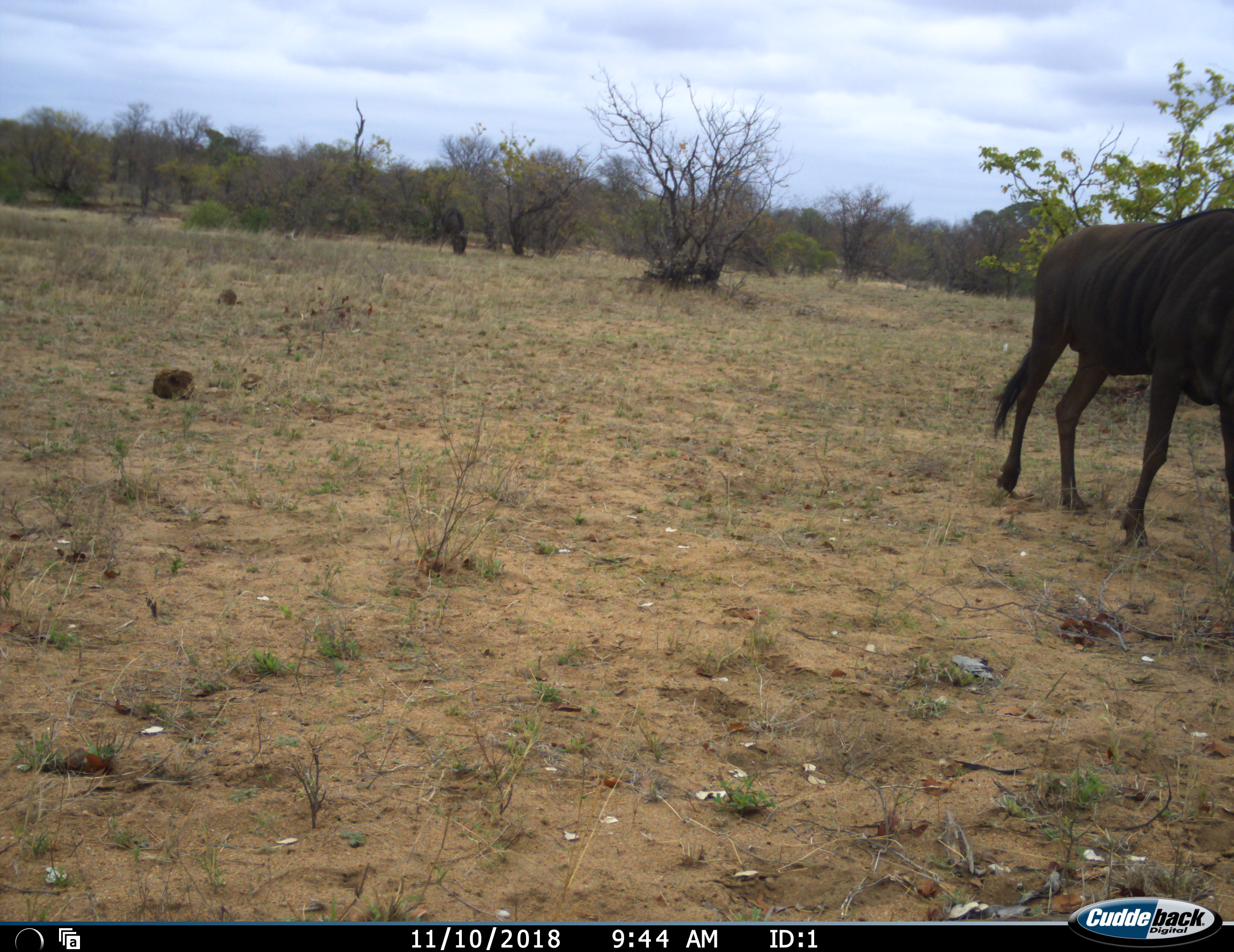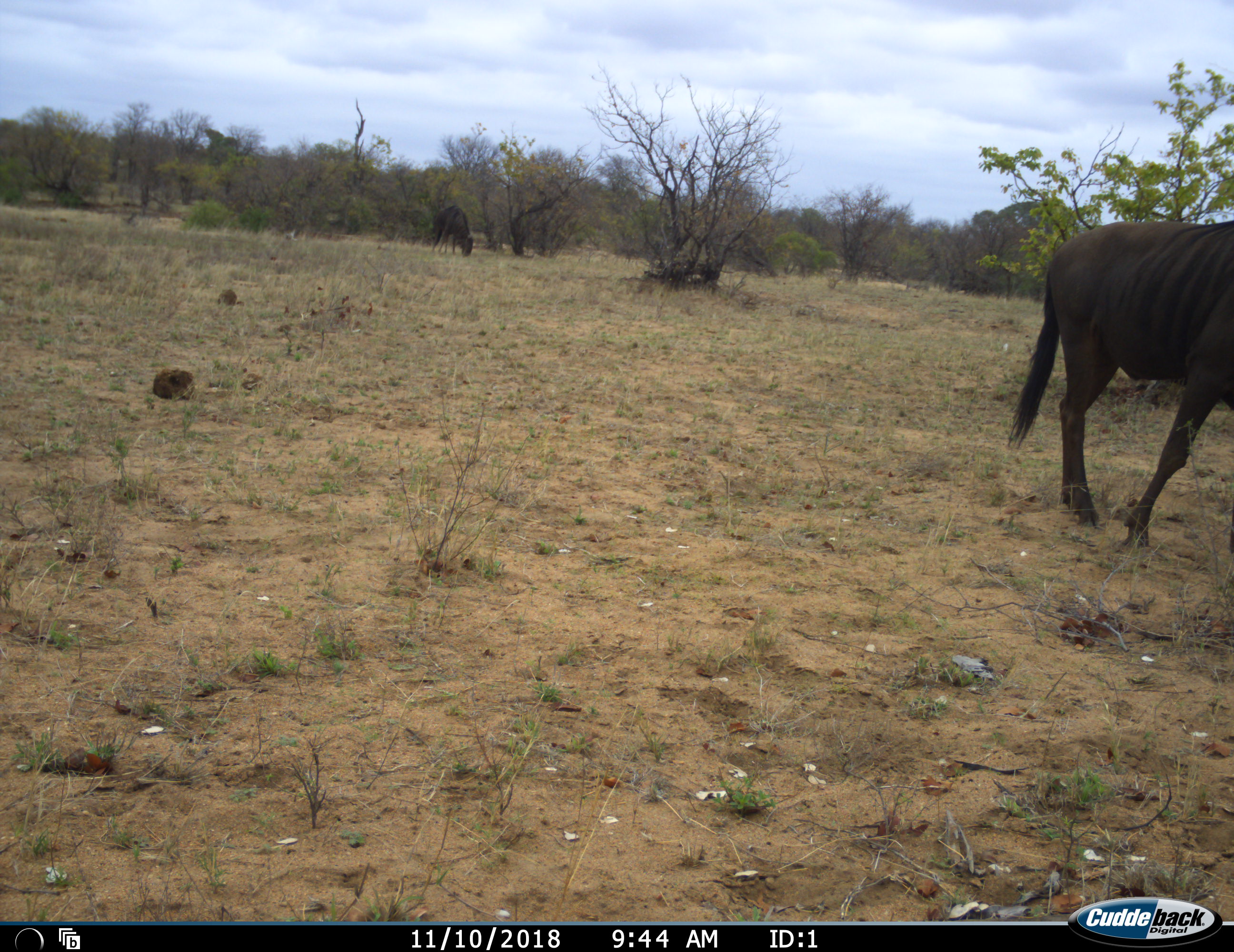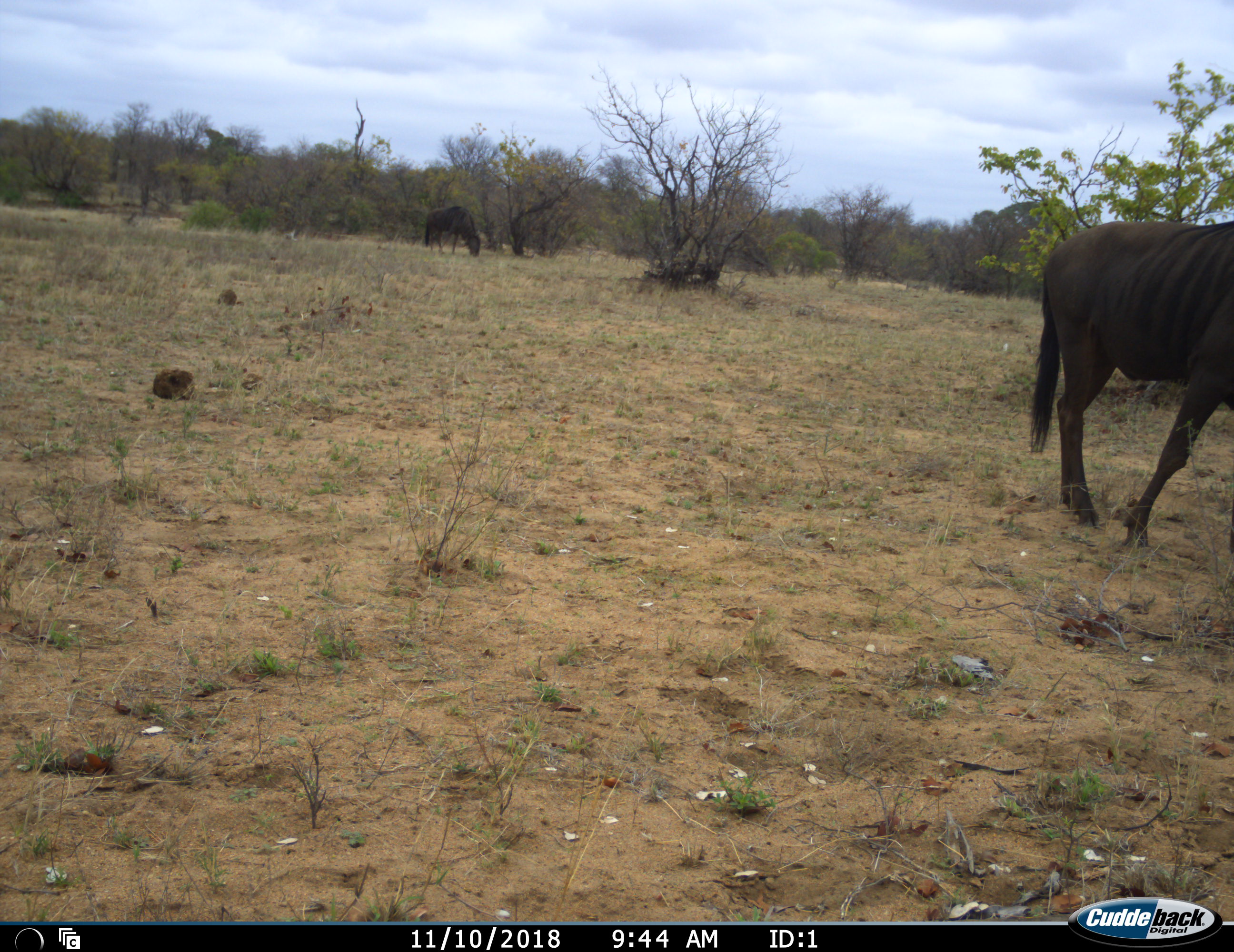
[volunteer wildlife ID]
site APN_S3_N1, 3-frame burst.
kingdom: Animalia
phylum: Chordata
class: Mammalia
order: Artiodactyla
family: Bovidae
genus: Connochaetes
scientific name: Connochaetes taurinus taurinus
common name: blue wildebeest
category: wildebeestblue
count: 2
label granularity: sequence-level